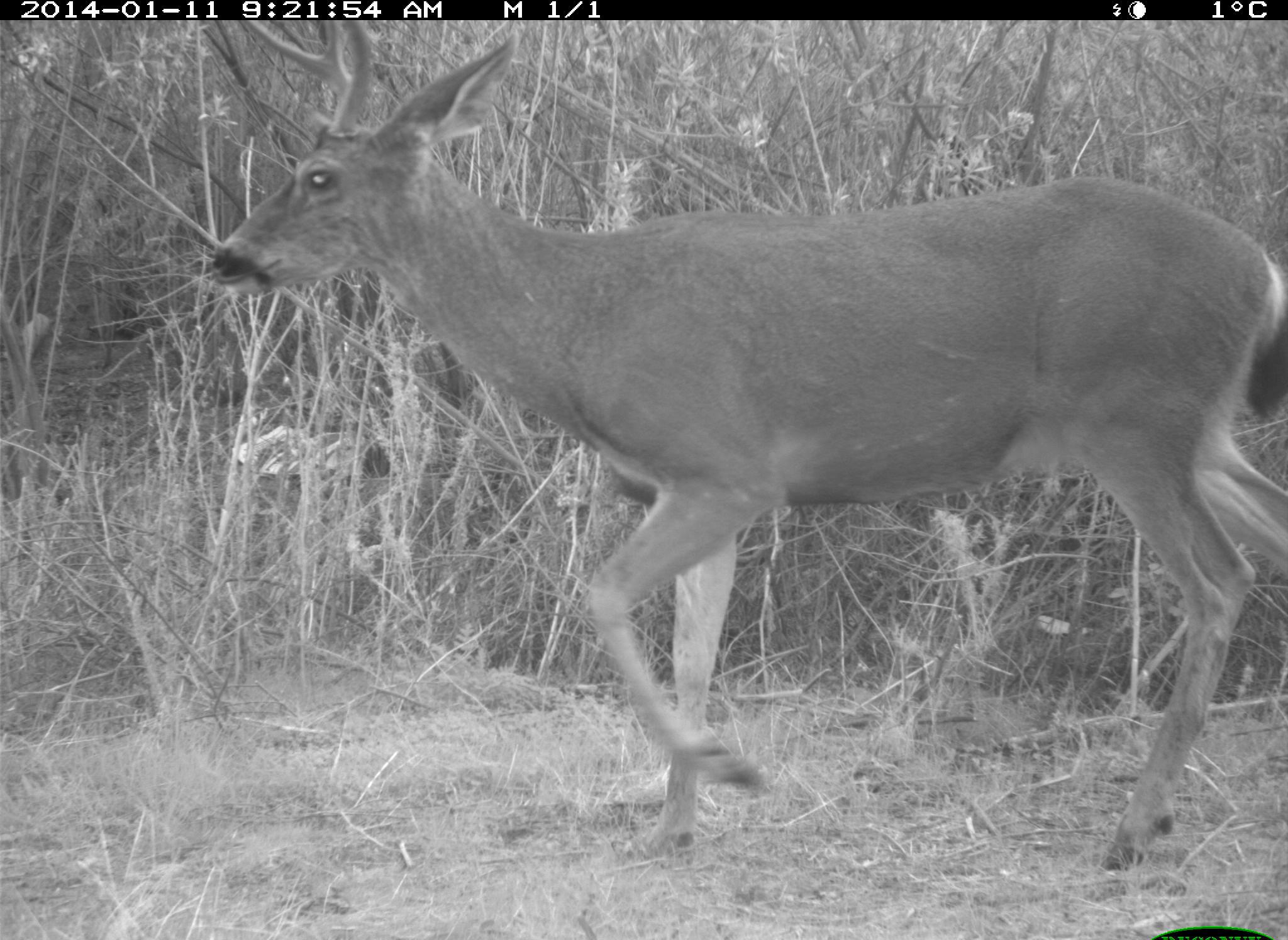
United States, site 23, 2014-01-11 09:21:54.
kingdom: Animalia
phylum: Chordata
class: Mammalia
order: Artiodactyla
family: Cervidae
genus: Odocoileus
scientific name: Odocoileus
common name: deer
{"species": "deer (Odocoileus)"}